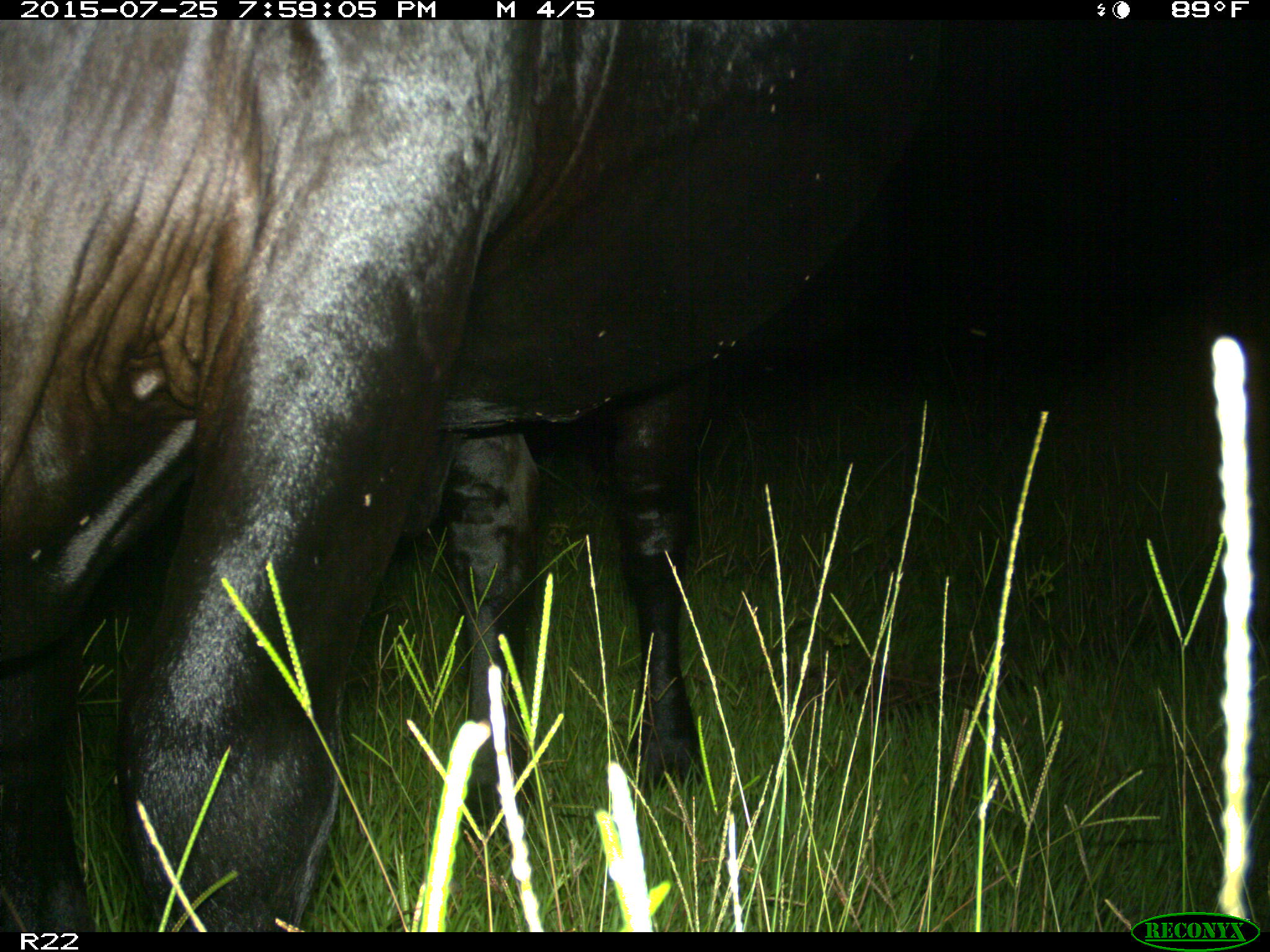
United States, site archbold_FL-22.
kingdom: Animalia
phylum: Chordata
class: Mammalia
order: Artiodactyla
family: Bovidae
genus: Bos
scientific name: Bos taurus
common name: domestic cow